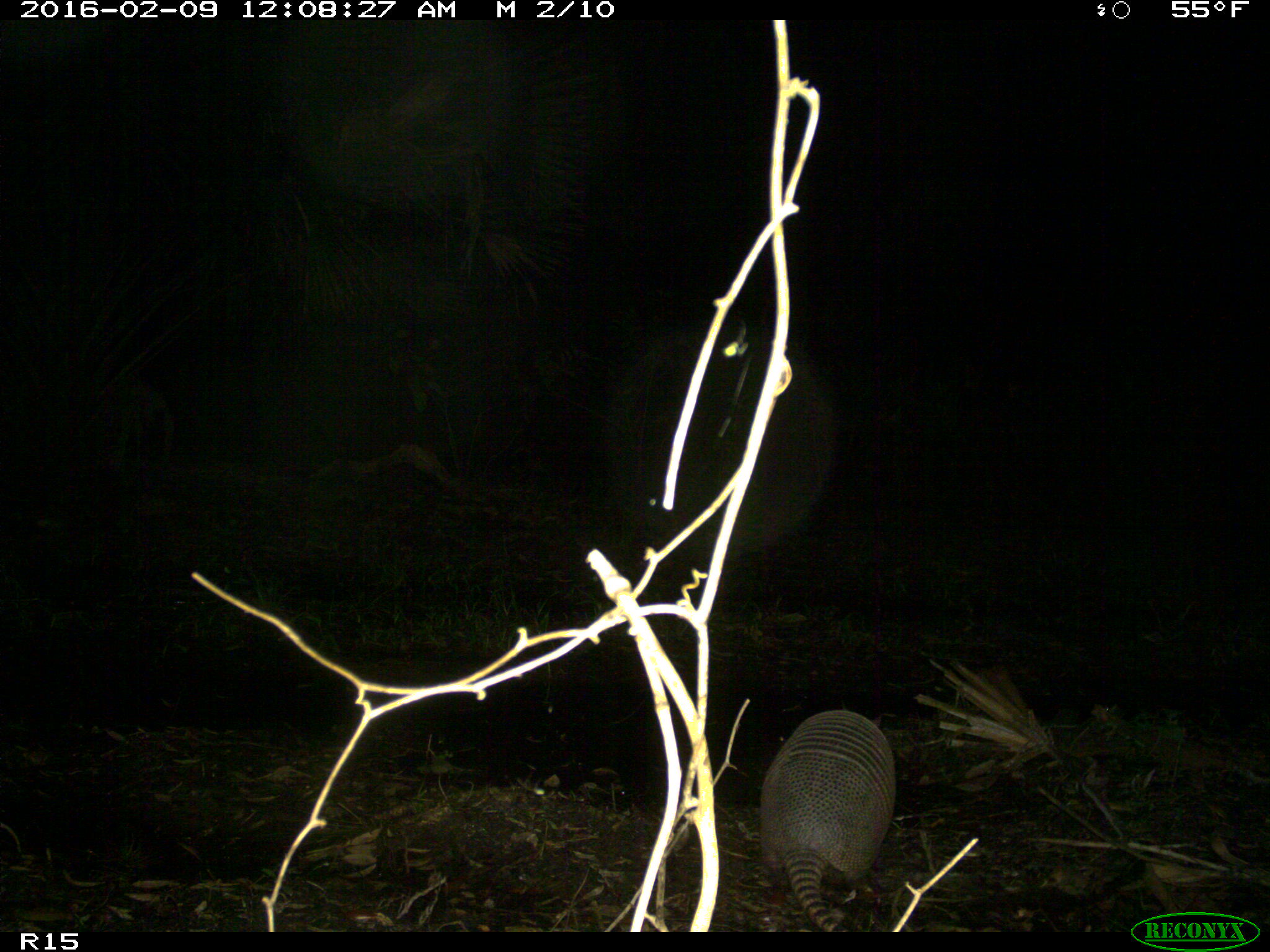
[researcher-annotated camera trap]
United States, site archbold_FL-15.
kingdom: Animalia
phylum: Chordata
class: Mammalia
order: Cingulata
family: Dasypodidae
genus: Dasypus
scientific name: Dasypus novemcinctus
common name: nine-banded armadillo